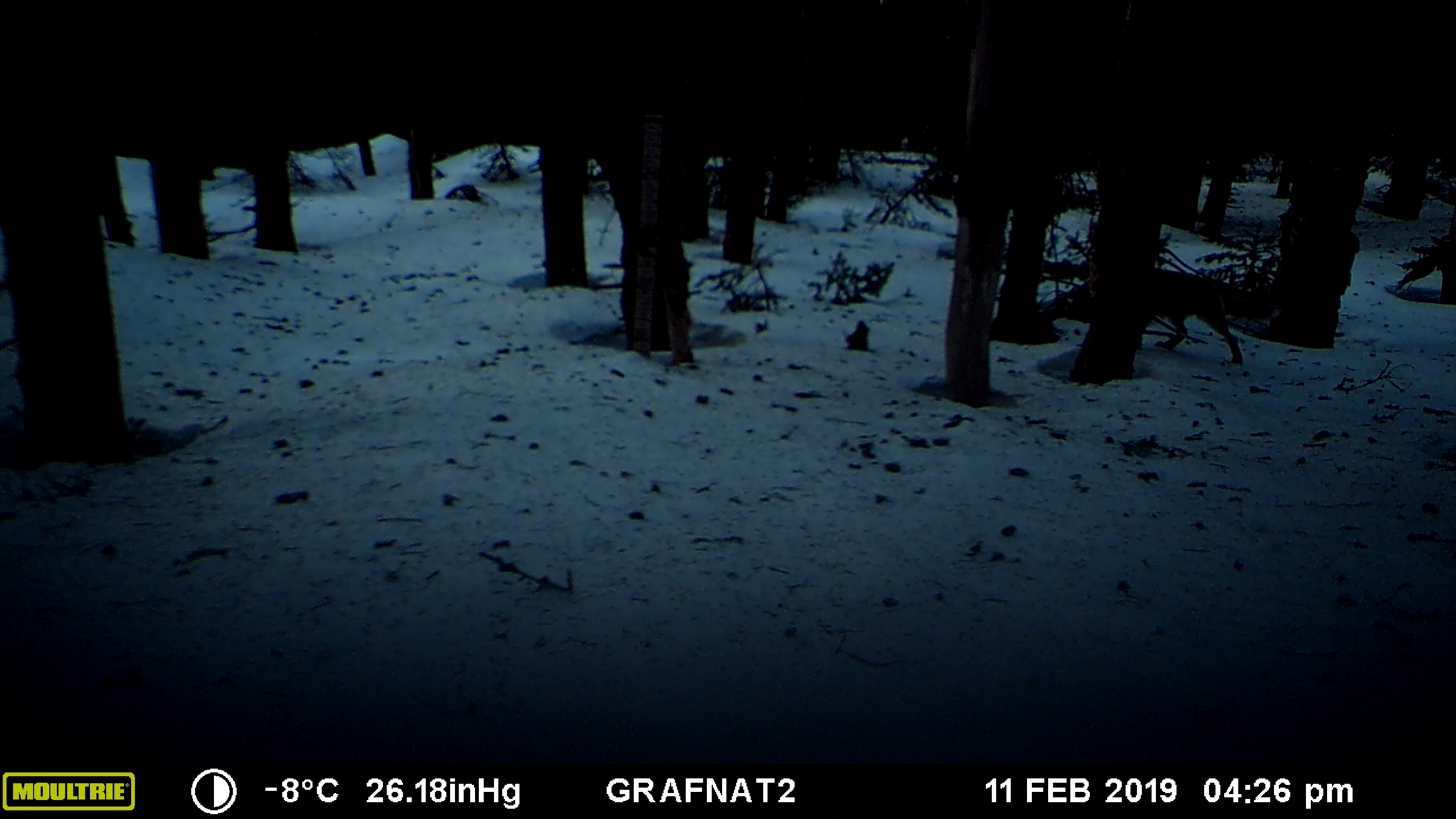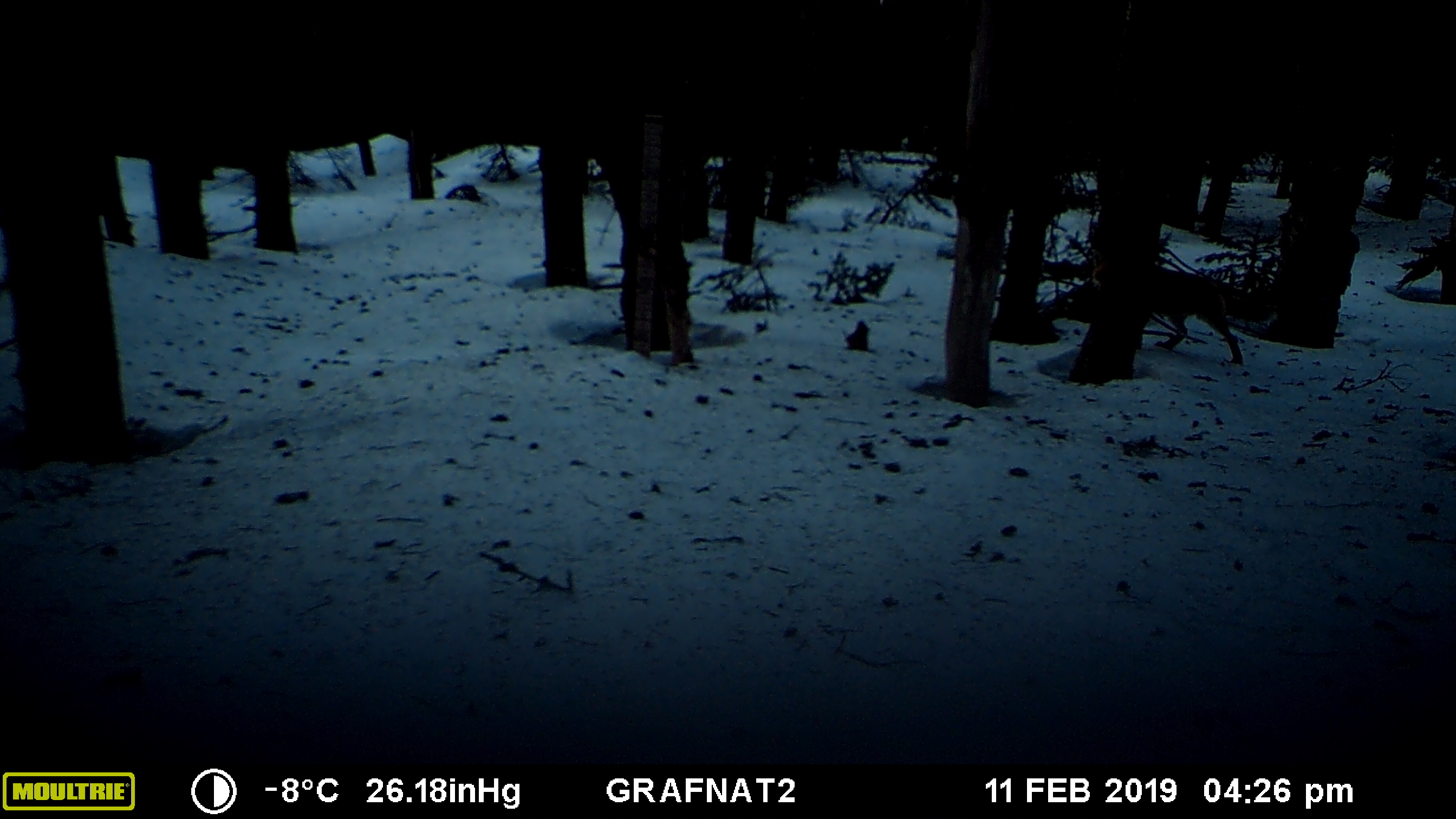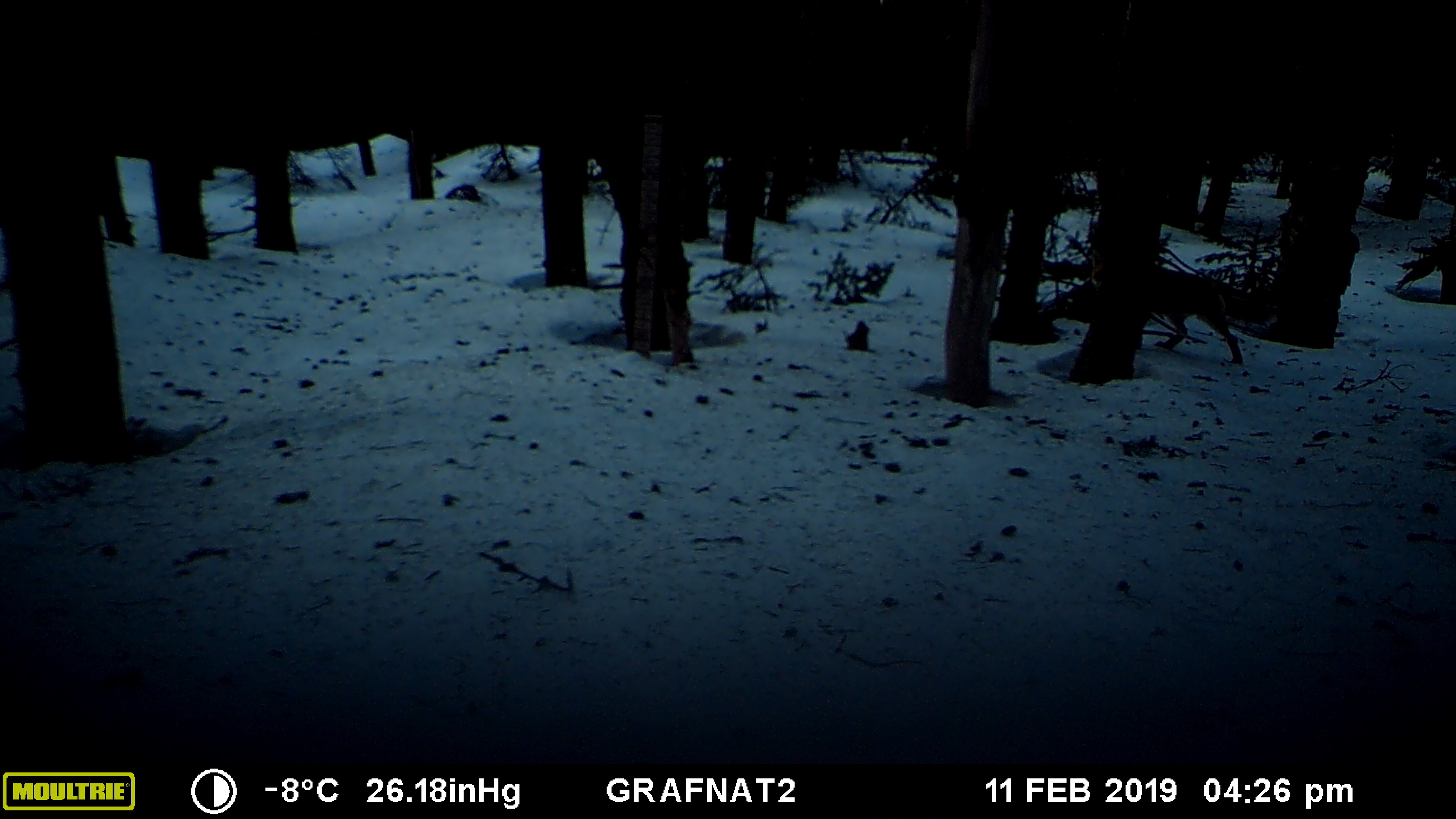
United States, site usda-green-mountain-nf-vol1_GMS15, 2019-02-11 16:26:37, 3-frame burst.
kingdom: Animalia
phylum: Chordata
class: Mammalia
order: Carnivora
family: Canidae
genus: Vulpes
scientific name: Vulpes vulpes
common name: red fox